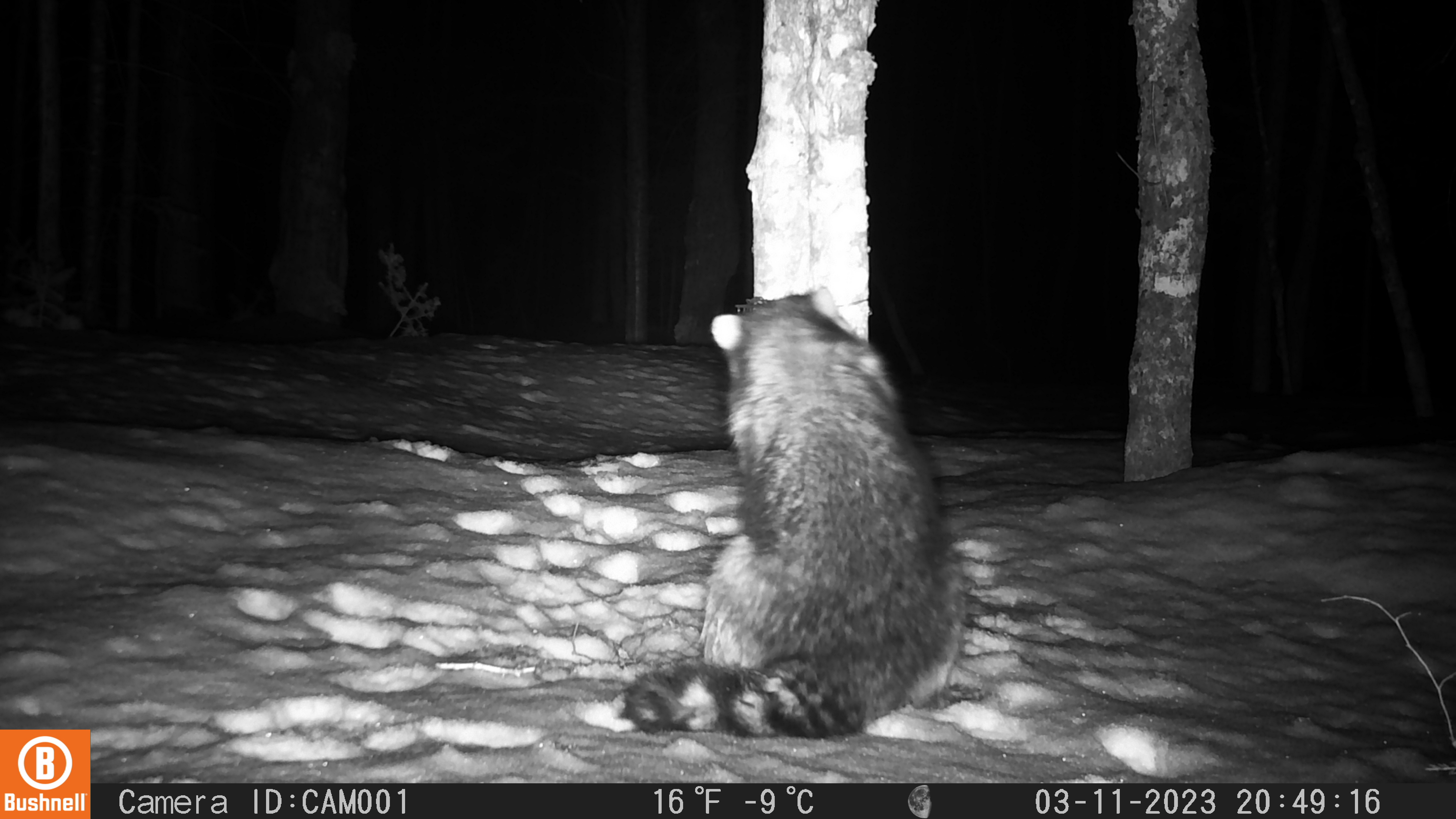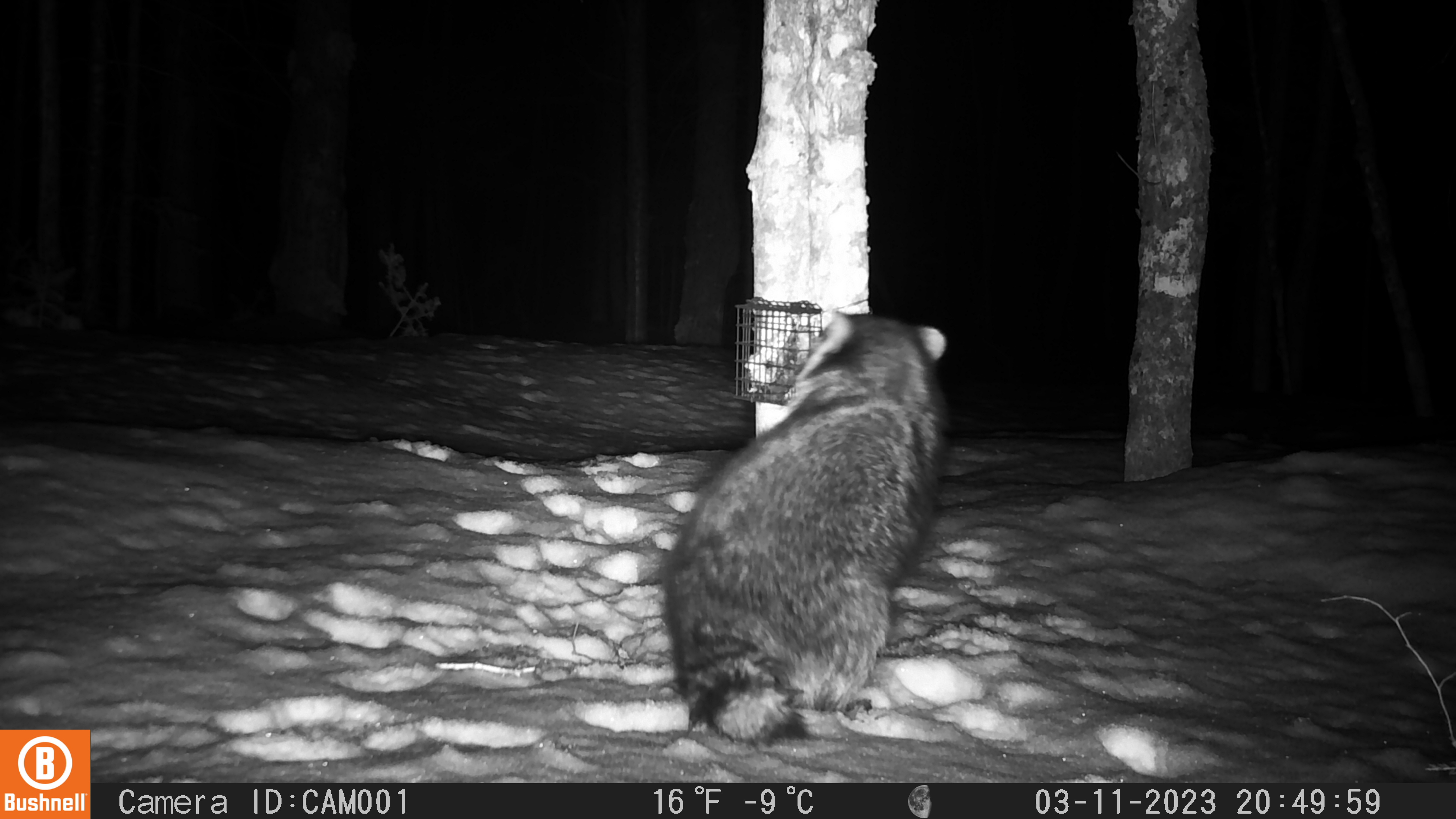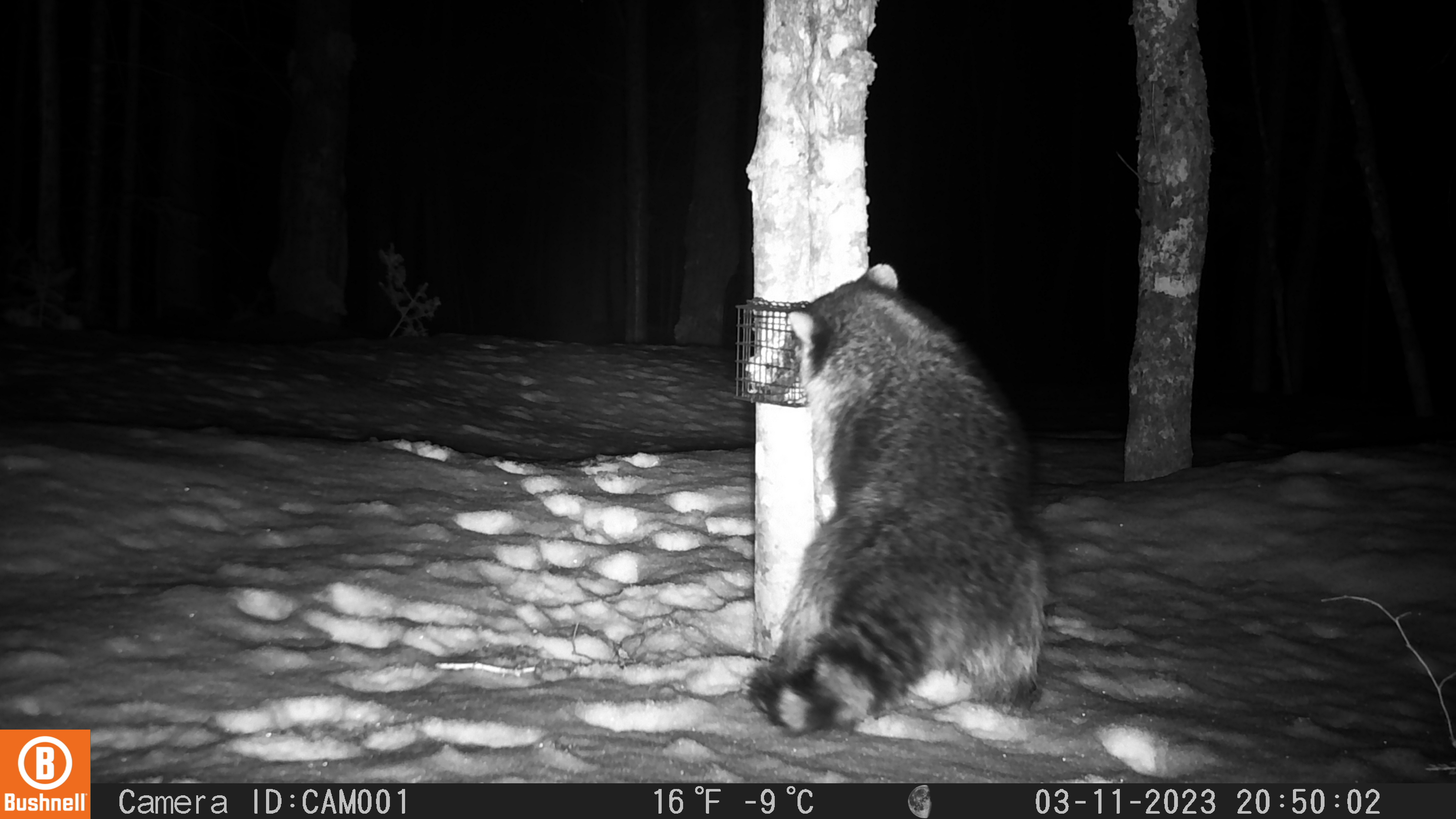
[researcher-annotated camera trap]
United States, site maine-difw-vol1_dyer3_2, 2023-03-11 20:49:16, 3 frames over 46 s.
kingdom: Animalia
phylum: Chordata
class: Mammalia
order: Carnivora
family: Procyonidae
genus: Procyon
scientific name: Procyon lotor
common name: raccoon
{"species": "raccoon (Procyon lotor)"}